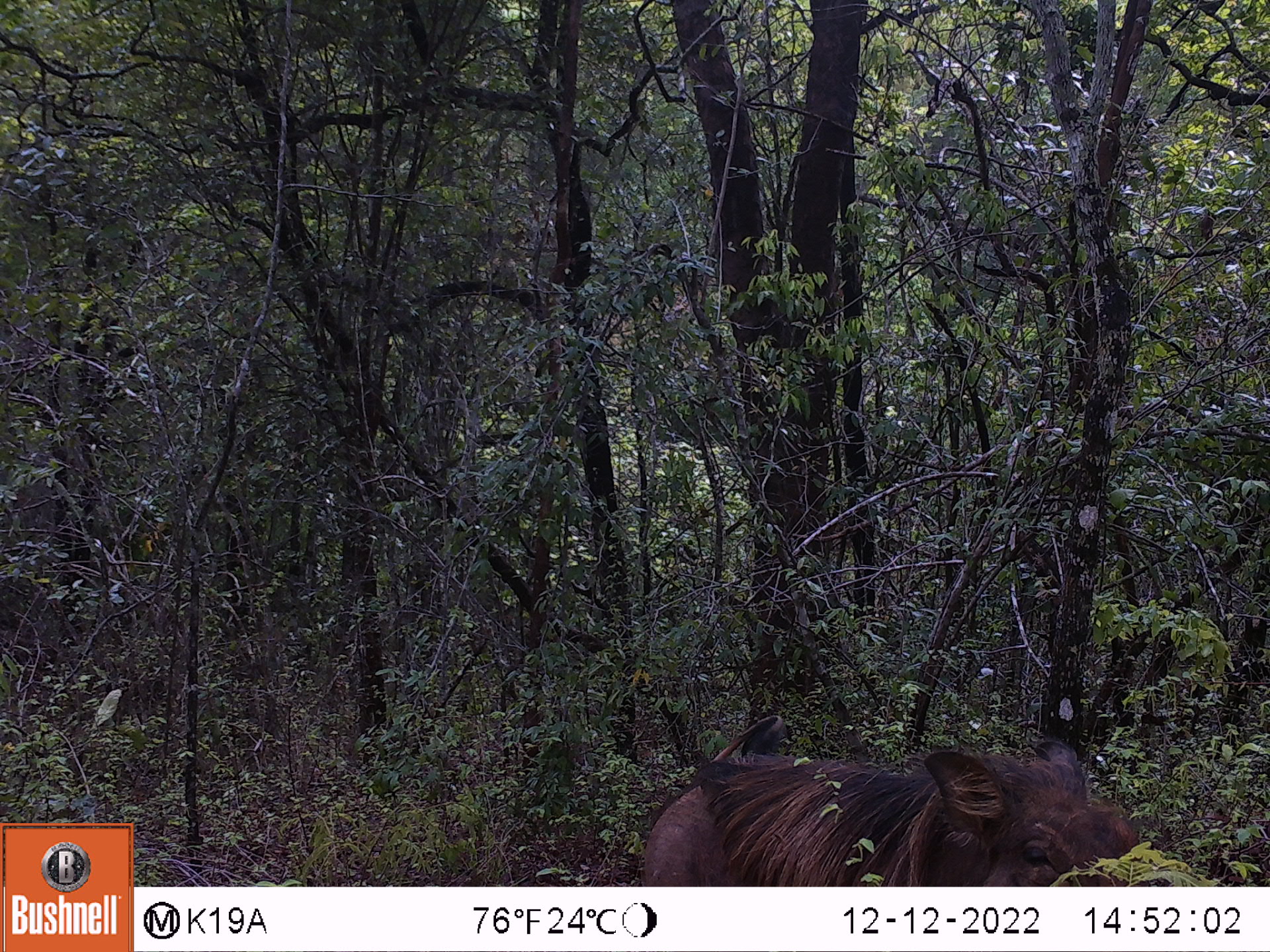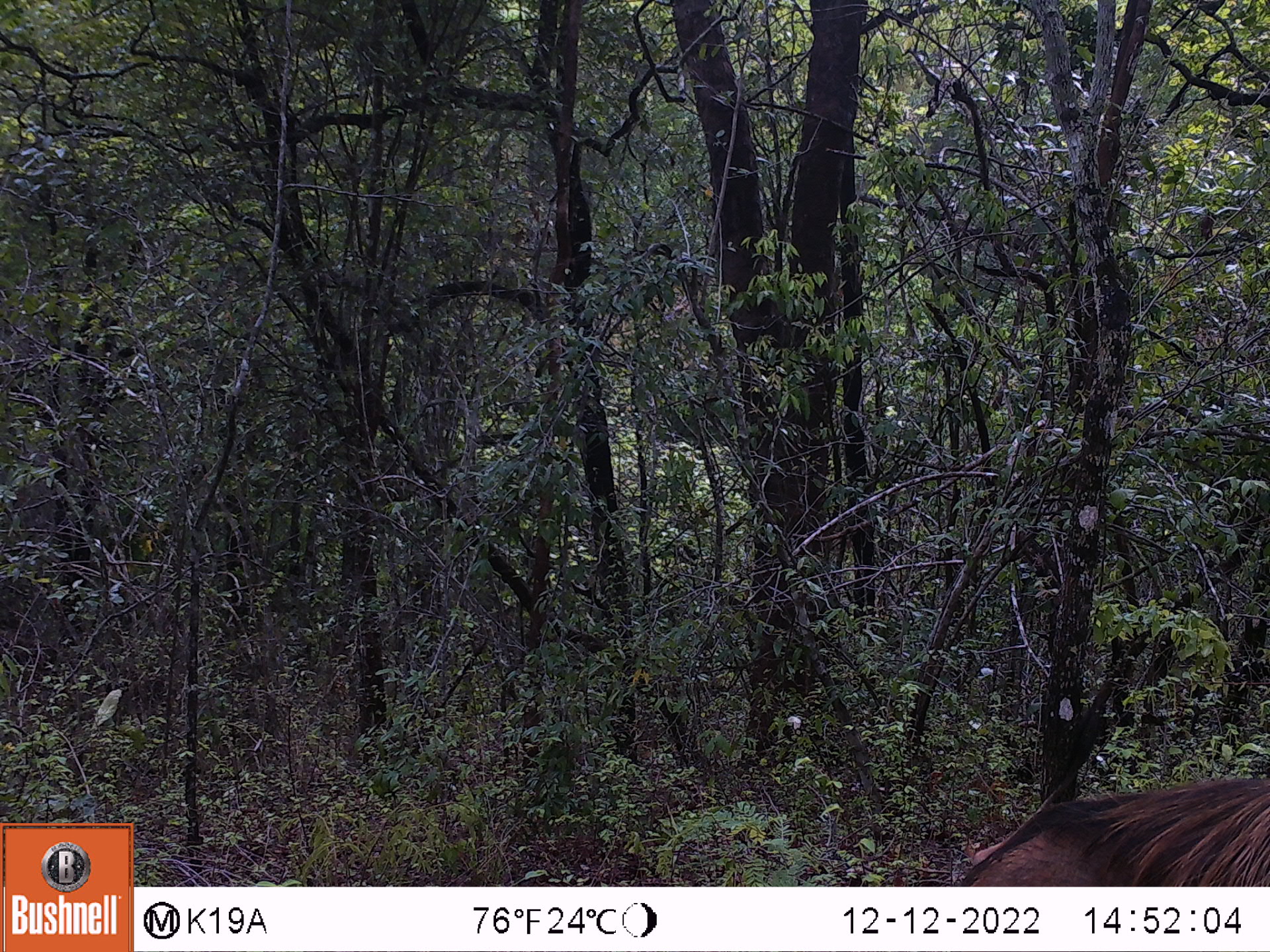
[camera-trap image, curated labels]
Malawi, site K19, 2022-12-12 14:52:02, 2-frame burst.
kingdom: Animalia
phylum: Chordata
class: Mammalia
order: Artiodactyla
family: Suidae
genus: Phacochoerus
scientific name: Phacochoerus africanus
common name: common warthog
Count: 1.